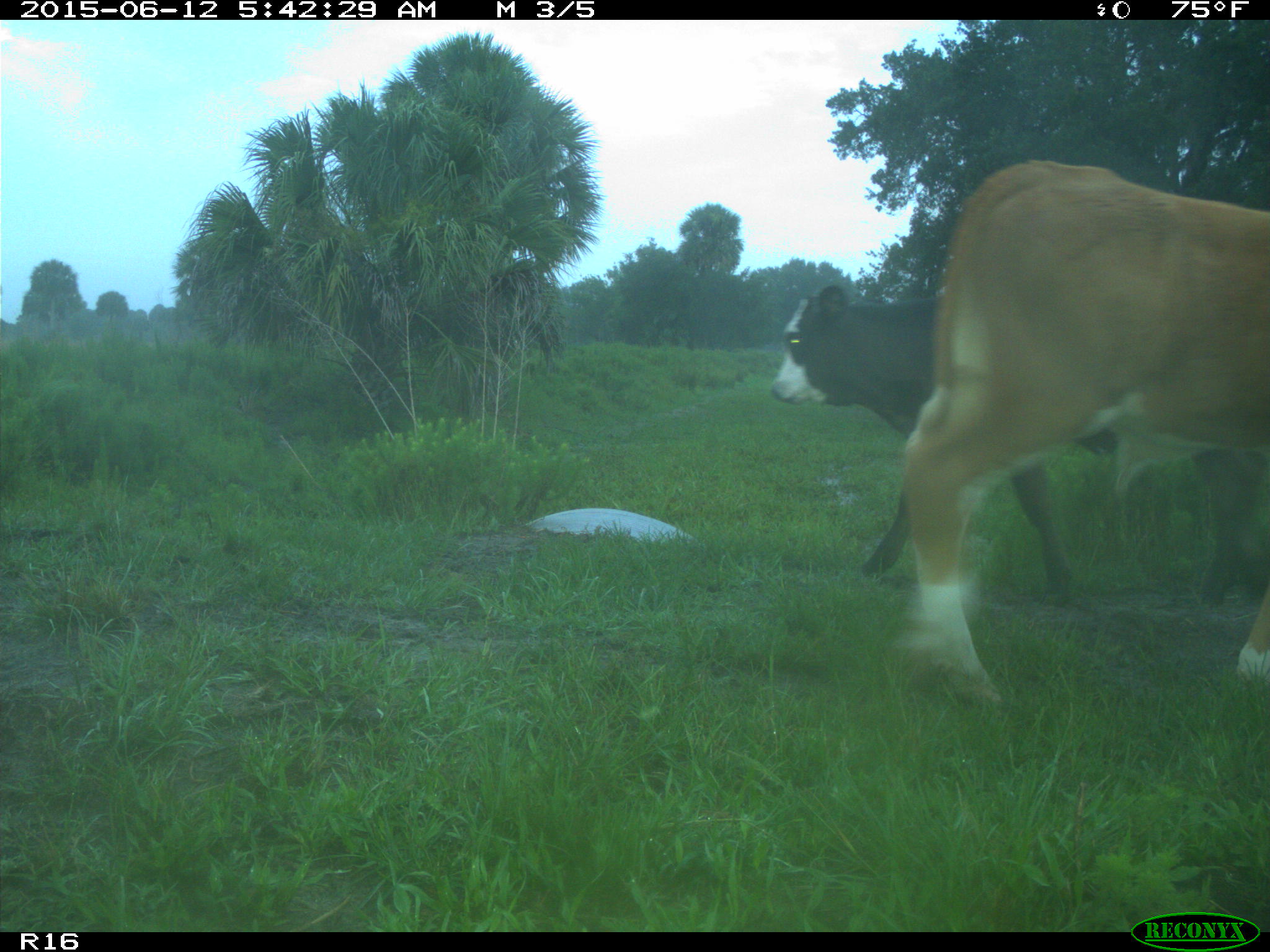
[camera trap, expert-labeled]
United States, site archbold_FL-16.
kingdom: Animalia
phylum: Chordata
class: Mammalia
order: Artiodactyla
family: Bovidae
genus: Bos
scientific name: Bos taurus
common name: domestic cow